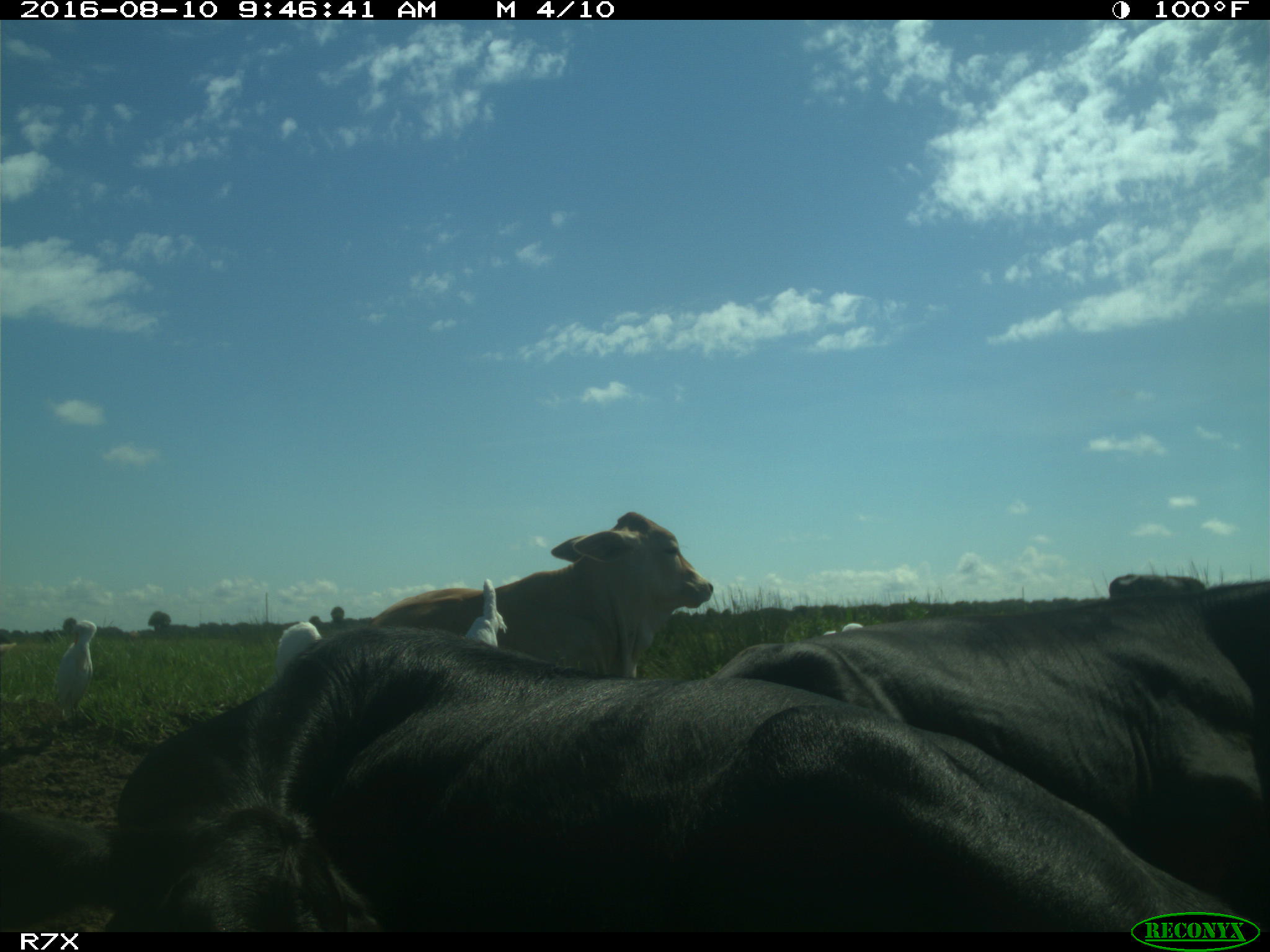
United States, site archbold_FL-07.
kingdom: Animalia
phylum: Chordata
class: Mammalia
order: Artiodactyla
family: Bovidae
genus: Bos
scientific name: Bos taurus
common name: domestic cow